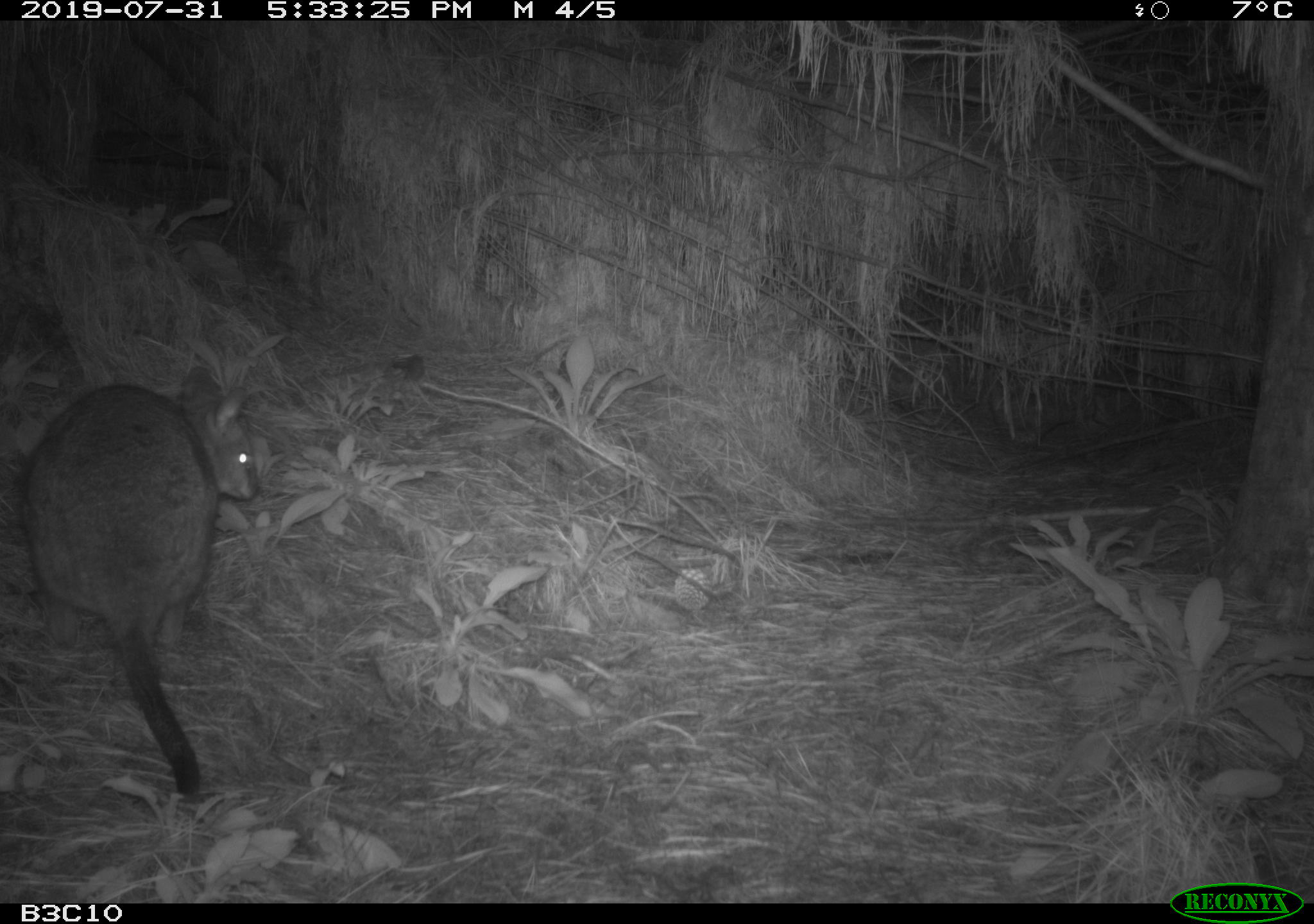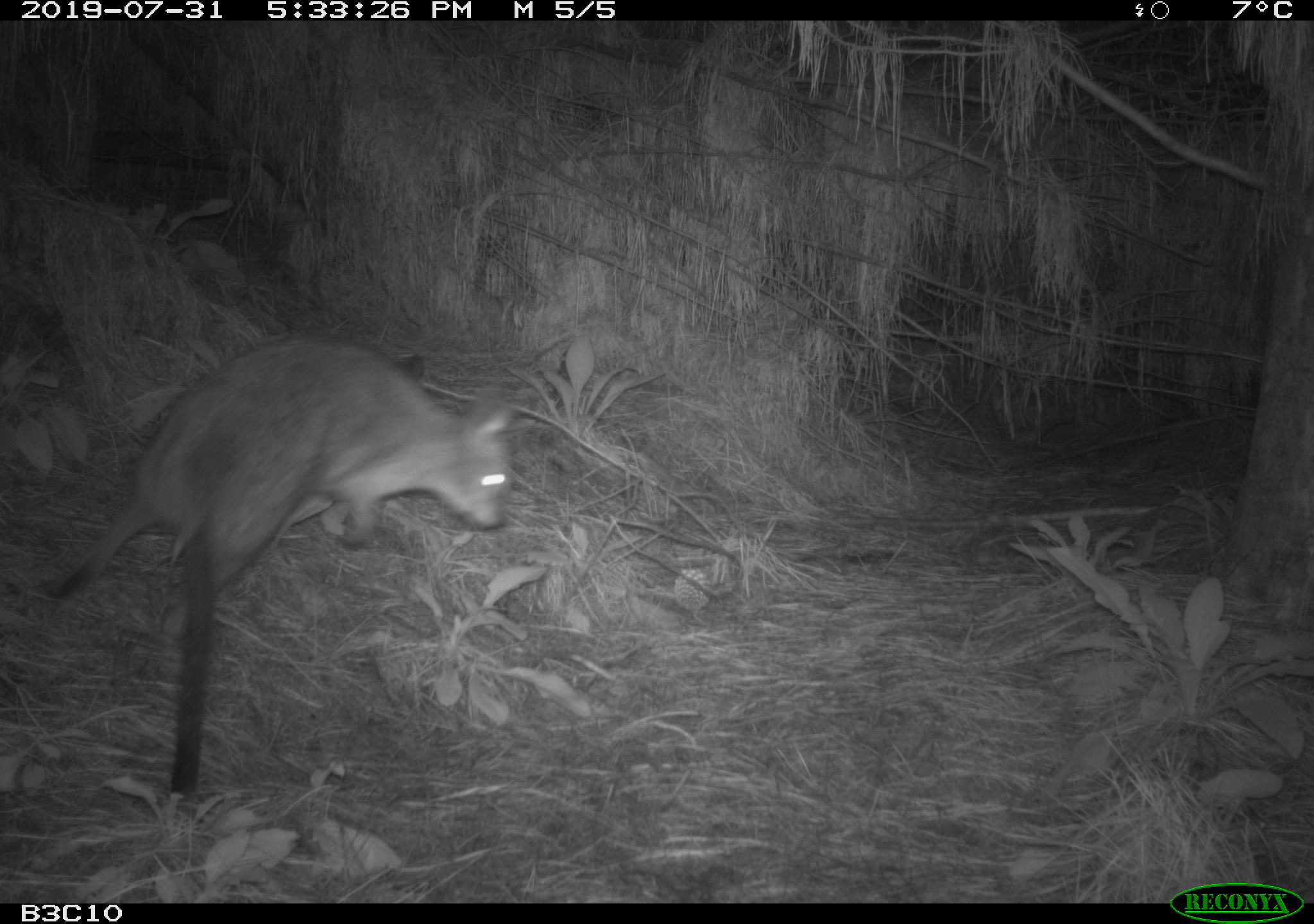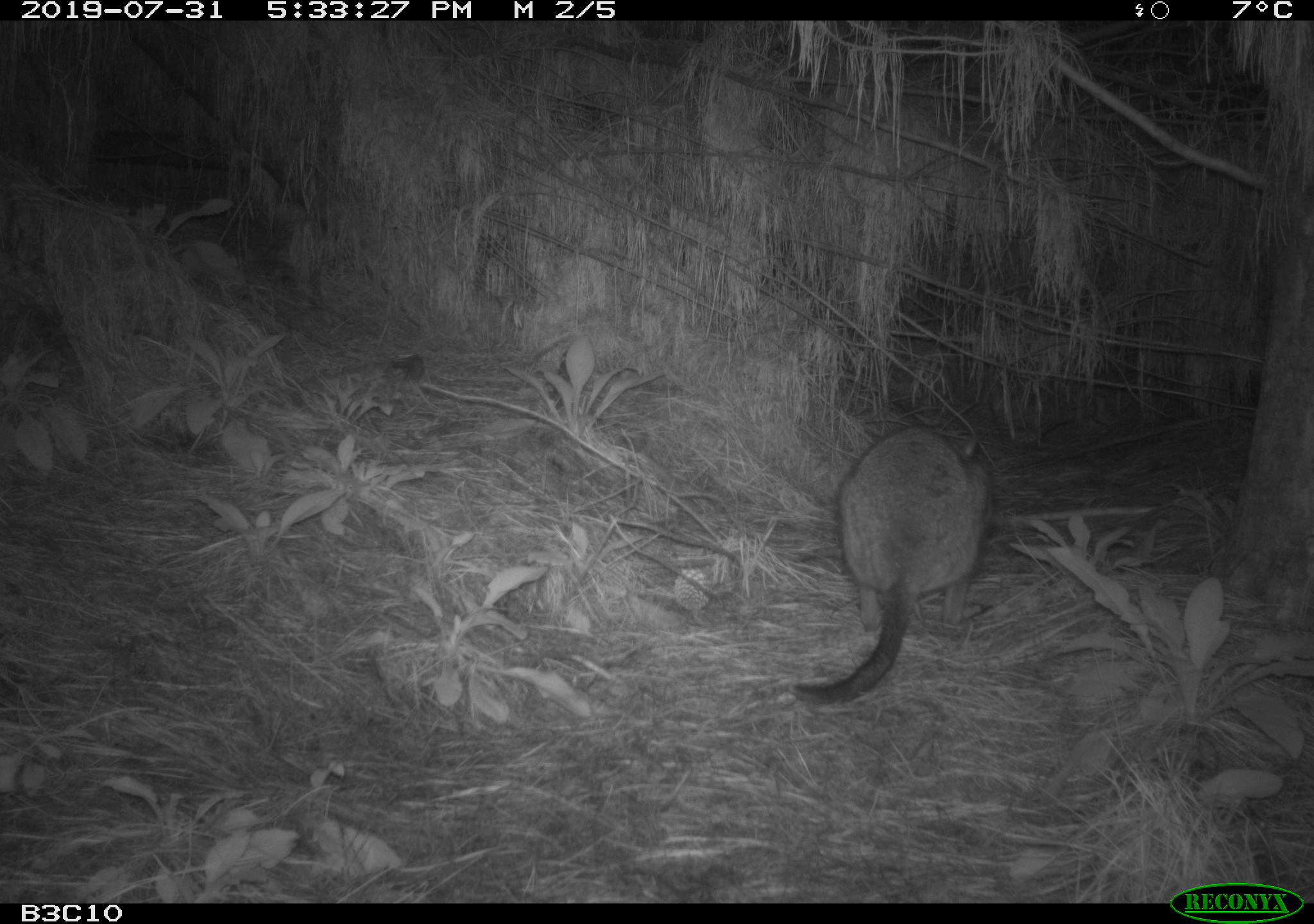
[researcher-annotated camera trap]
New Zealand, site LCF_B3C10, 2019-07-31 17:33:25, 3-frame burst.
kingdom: Animalia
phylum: Chordata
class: Mammalia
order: Diprotodontia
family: Macropodidae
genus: Notamacropus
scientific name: Notamacropus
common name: wallaby